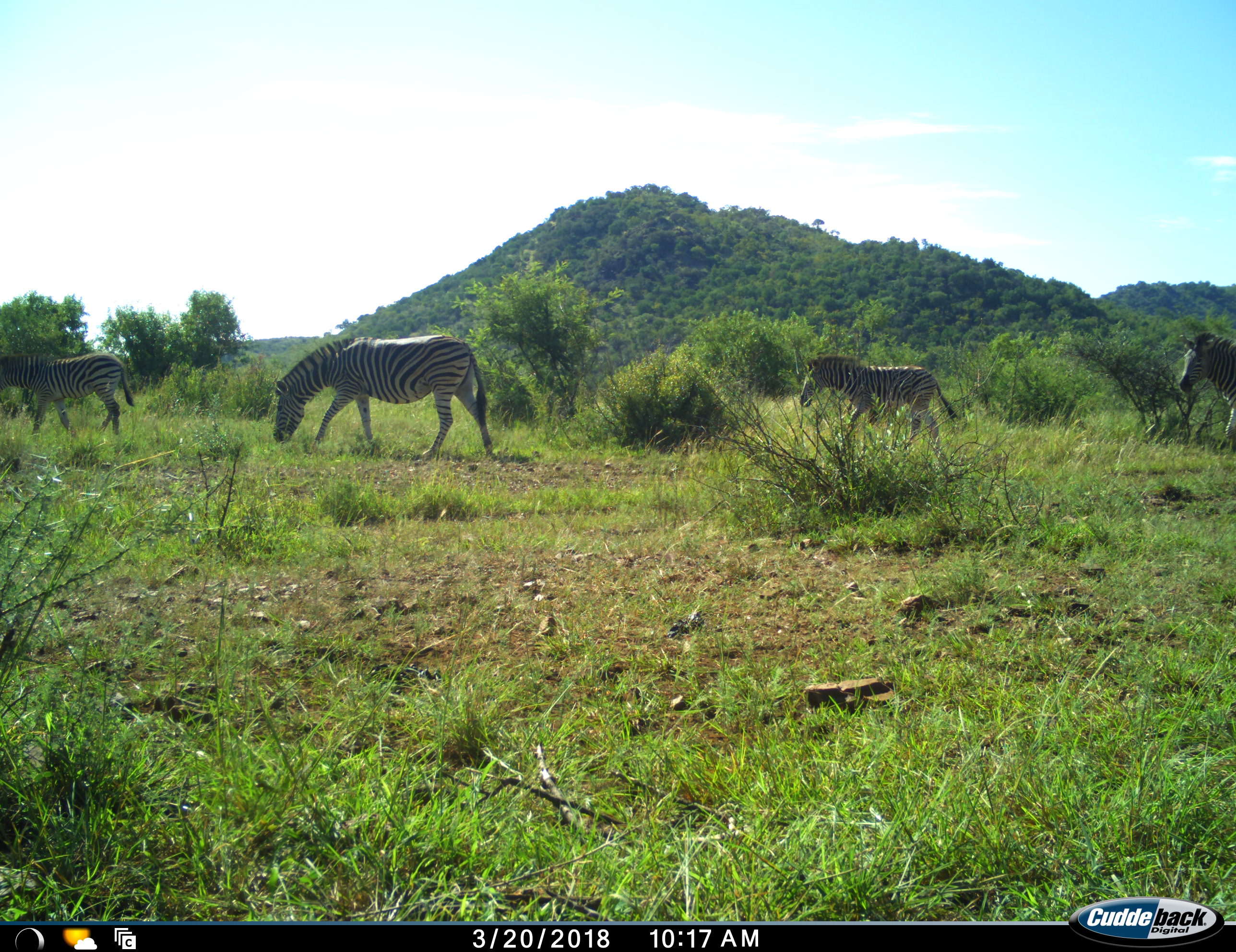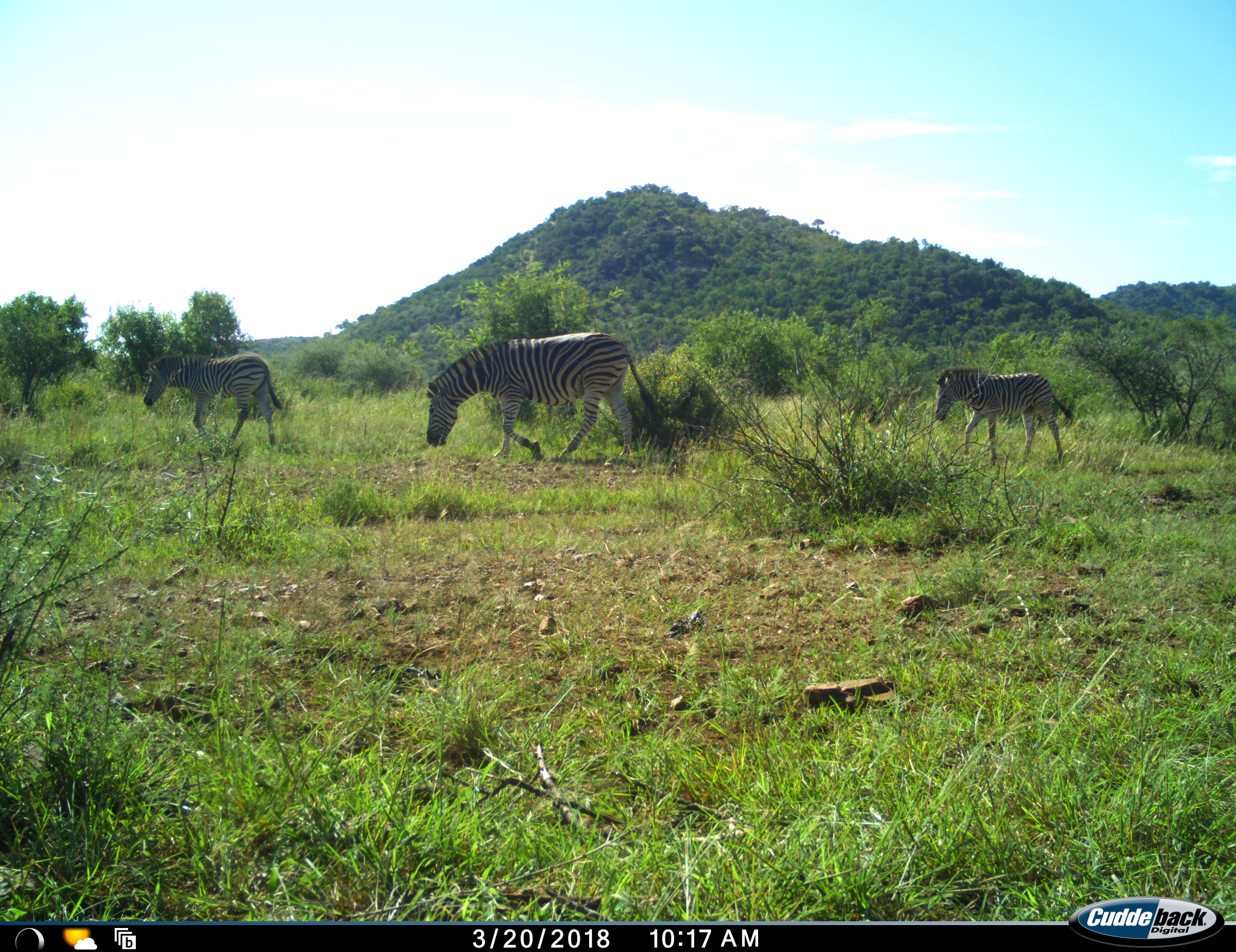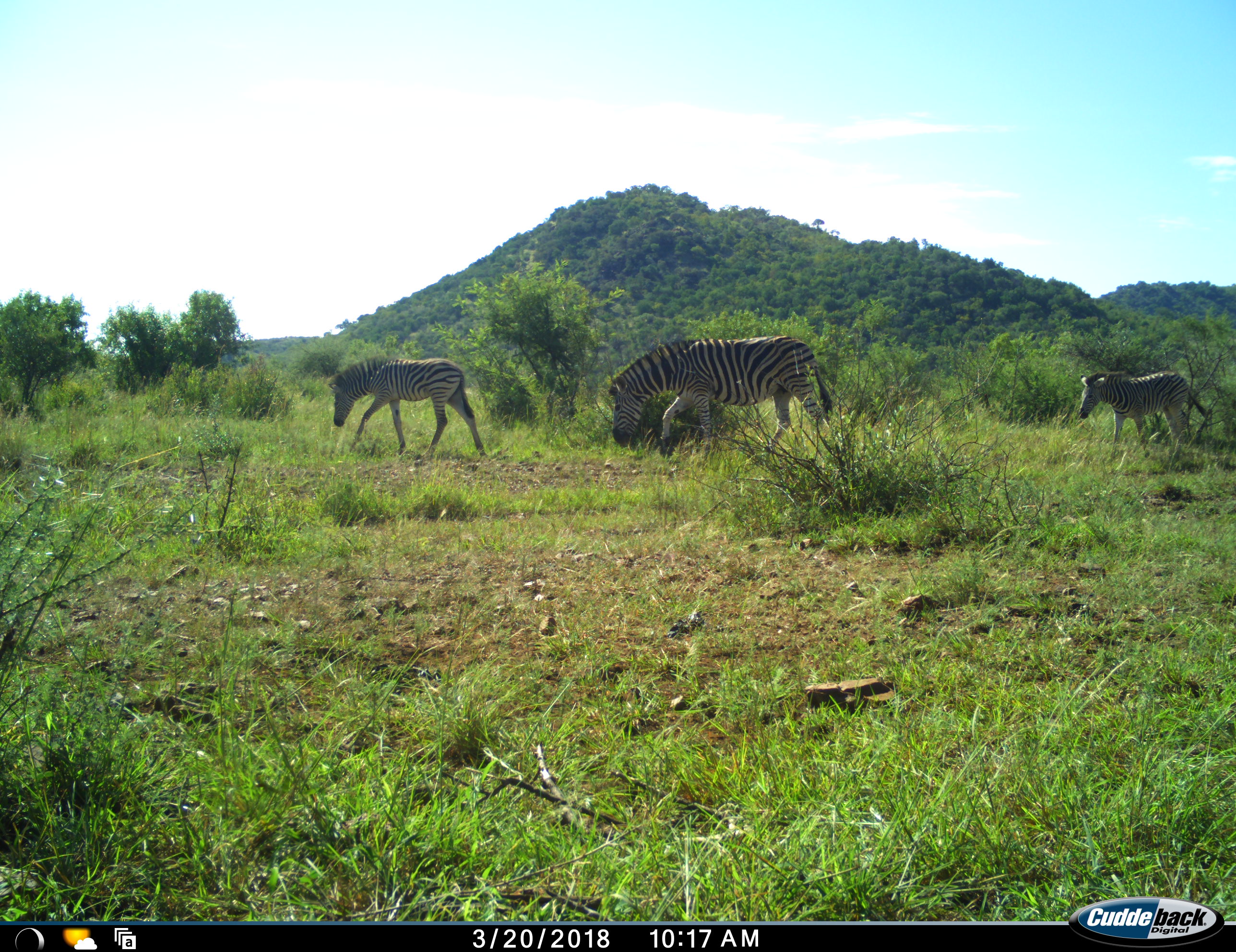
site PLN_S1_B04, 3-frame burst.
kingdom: Animalia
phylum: Chordata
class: Mammalia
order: Perissodactyla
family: Equidae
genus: Equus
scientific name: Equus quagga burchellii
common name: burchell's zebra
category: zebraburchells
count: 4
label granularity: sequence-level